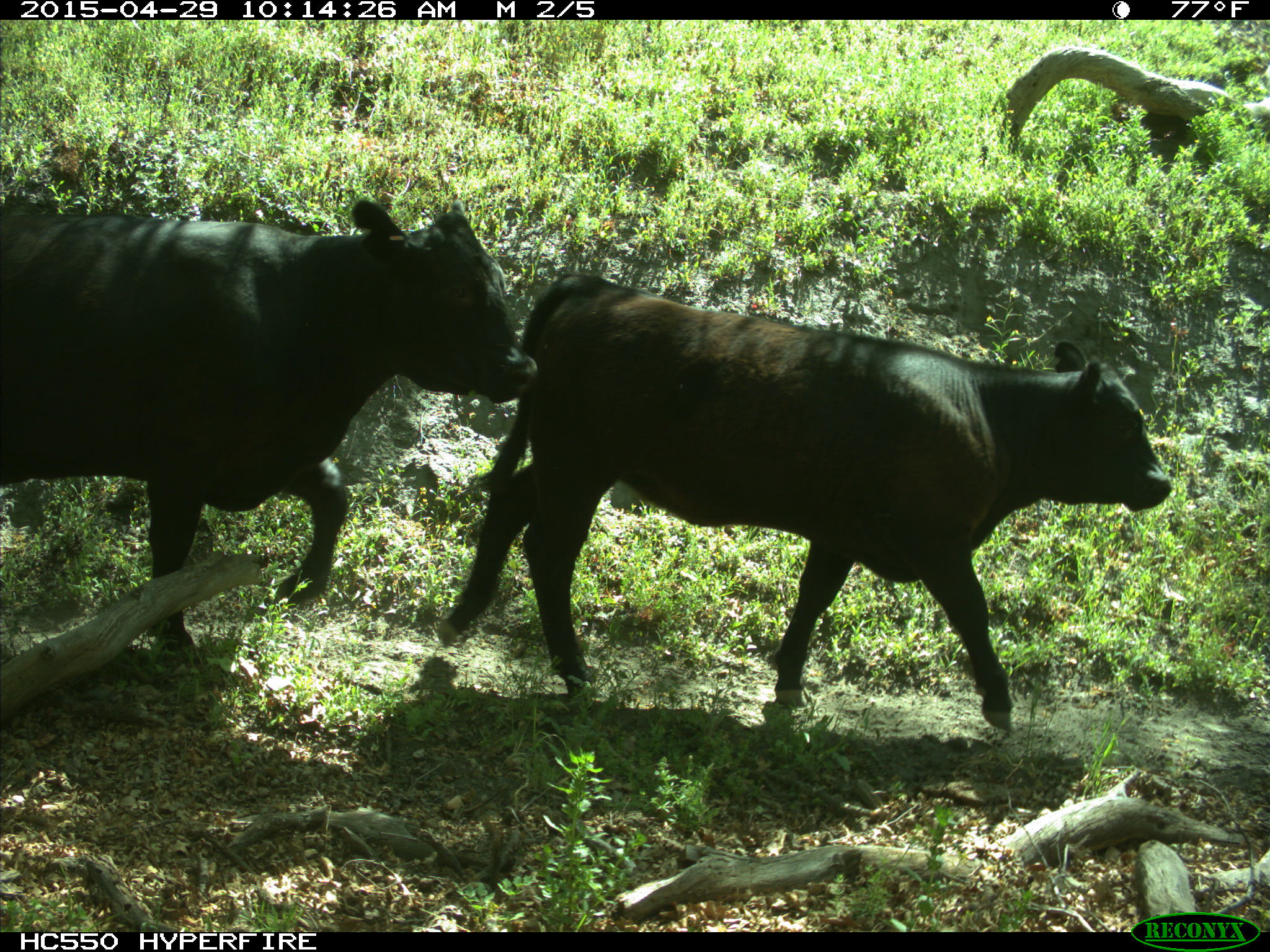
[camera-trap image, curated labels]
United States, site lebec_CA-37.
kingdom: Animalia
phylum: Chordata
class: Mammalia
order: Artiodactyla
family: Bovidae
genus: Bos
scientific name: Bos taurus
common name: domestic cow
Bos taurus (domestic cow).